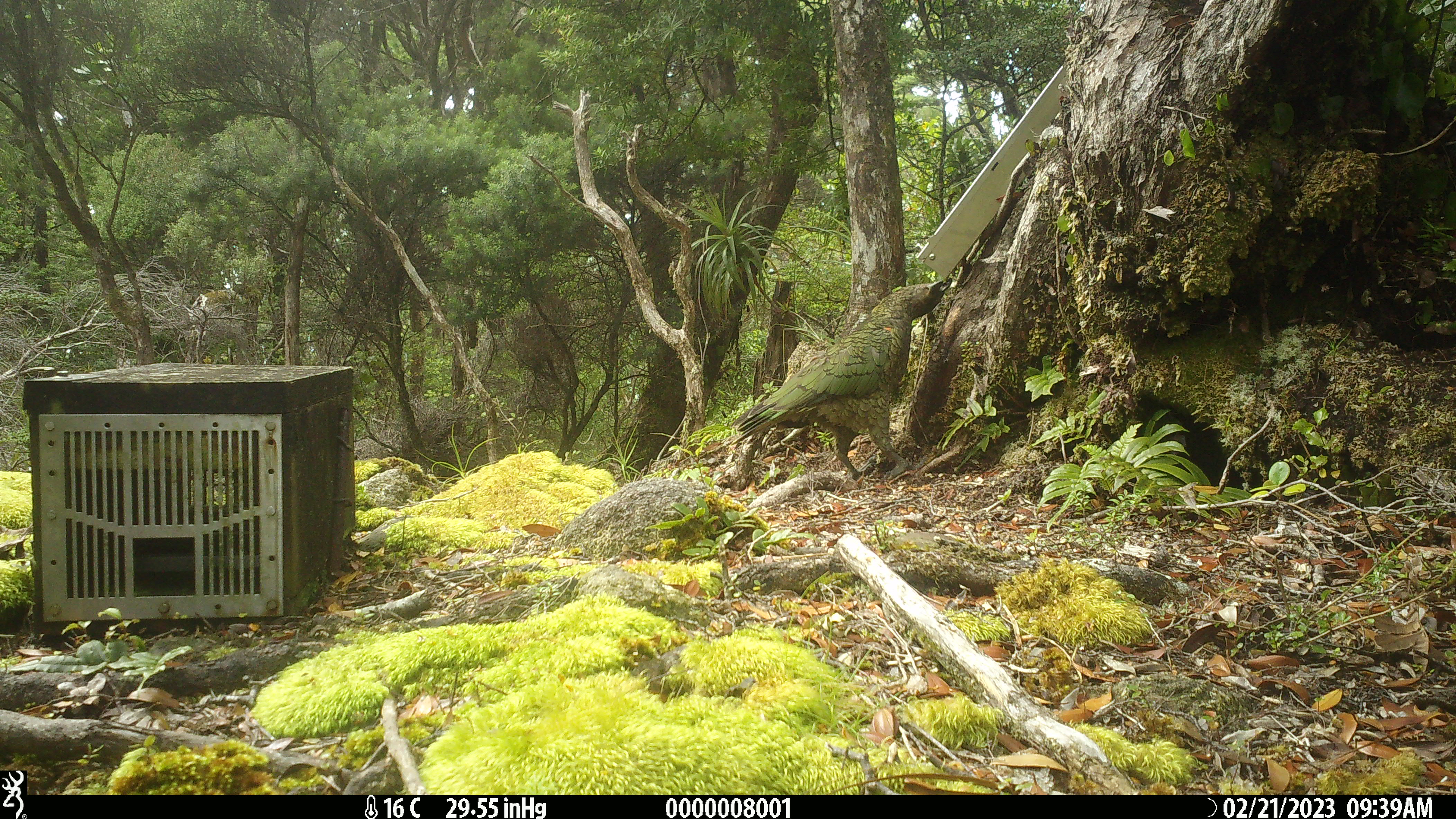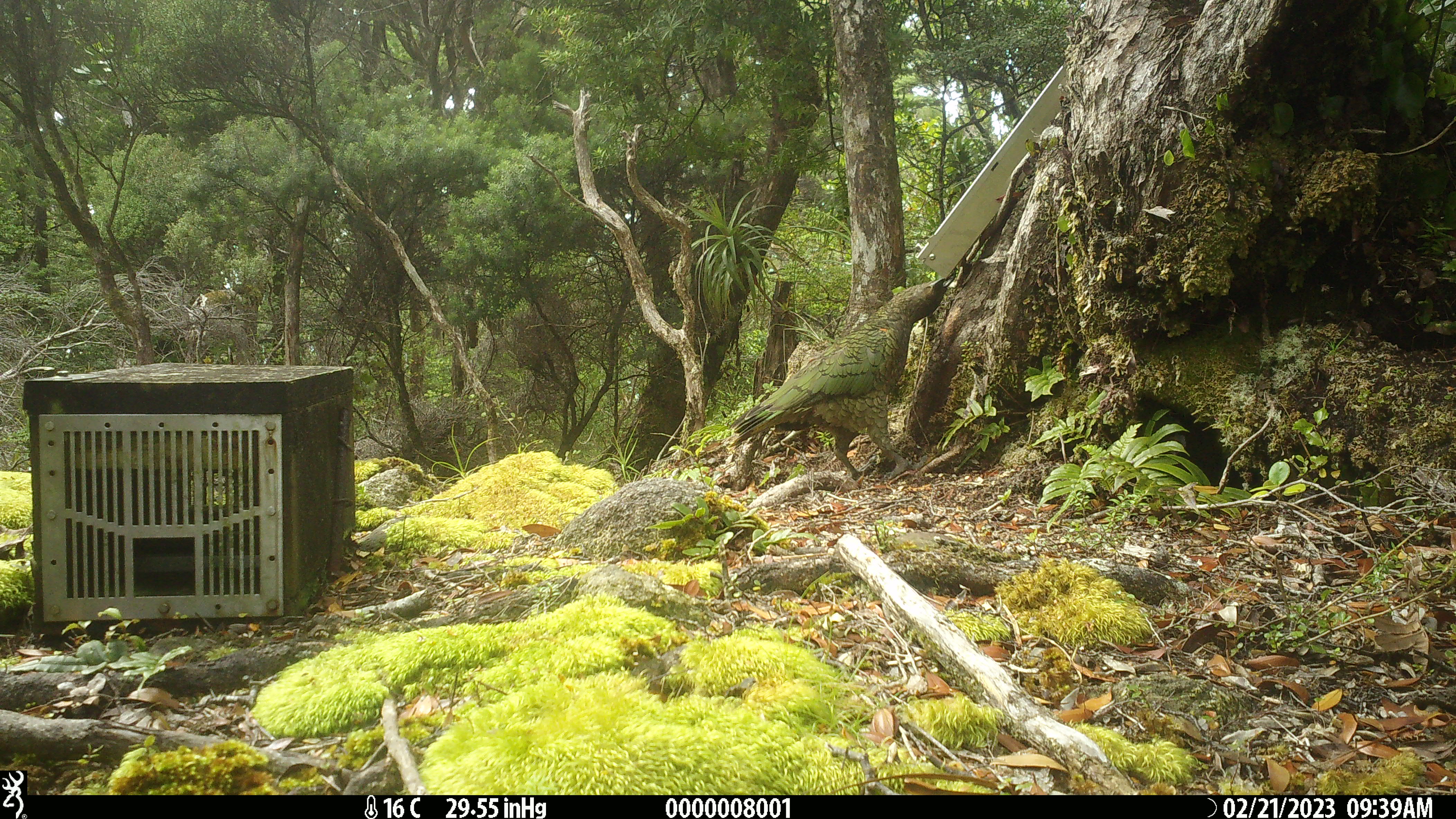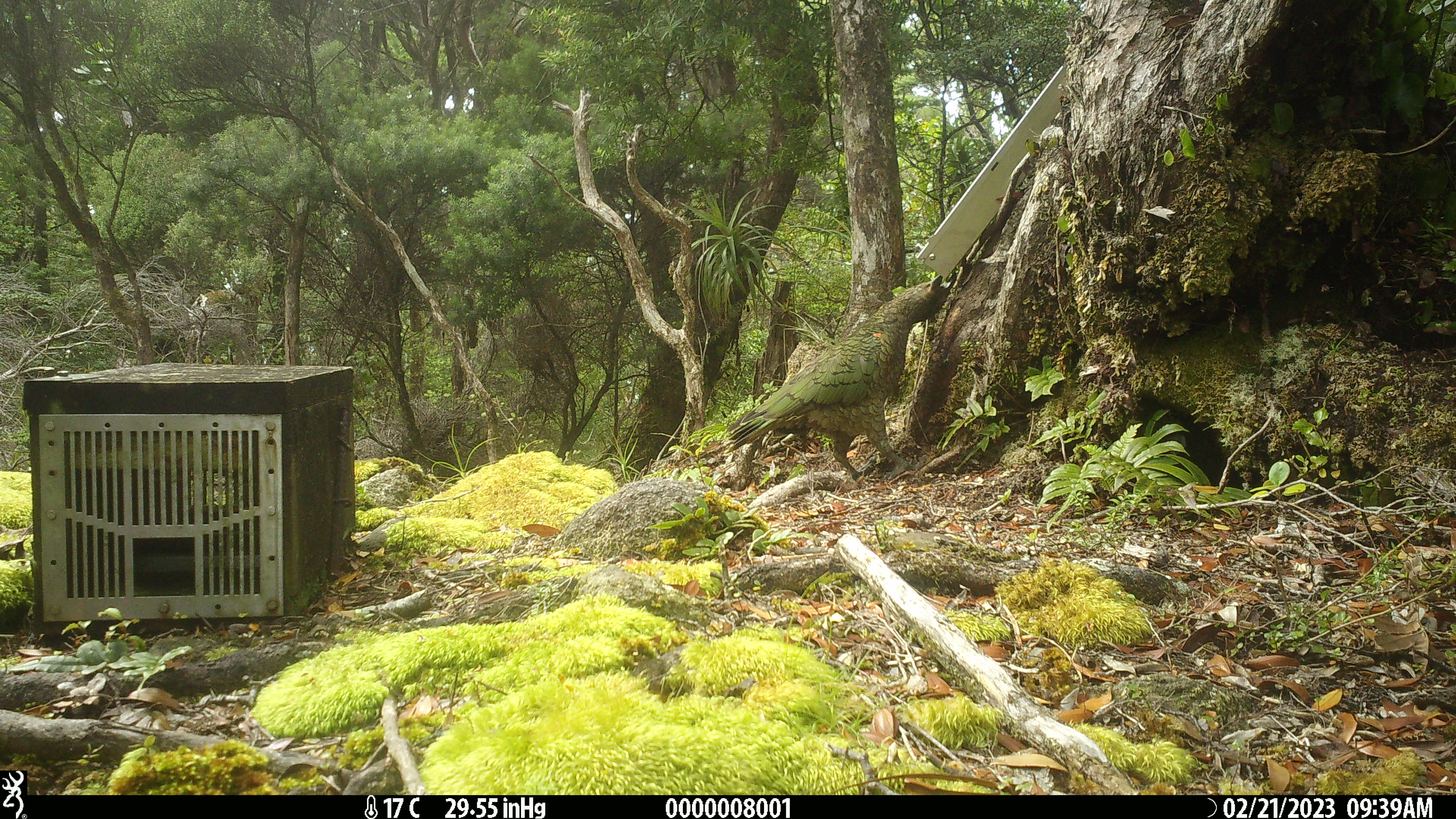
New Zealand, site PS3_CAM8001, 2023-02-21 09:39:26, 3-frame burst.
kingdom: Animalia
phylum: Chordata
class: Aves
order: Psittaciformes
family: Strigopidae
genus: Nestor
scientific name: Nestor notabilis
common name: kea